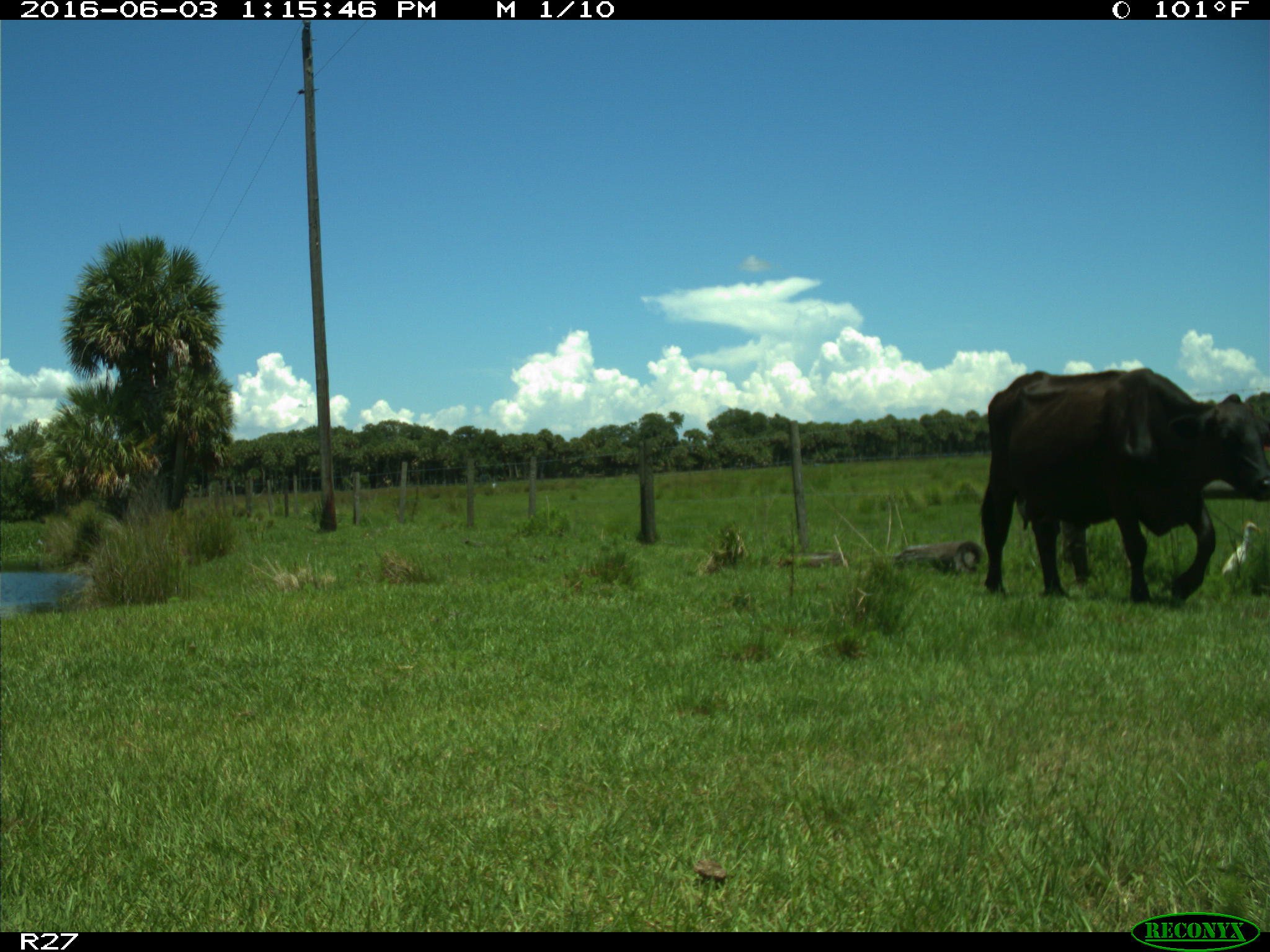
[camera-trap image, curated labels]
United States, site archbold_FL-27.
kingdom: Animalia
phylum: Chordata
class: Mammalia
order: Artiodactyla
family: Bovidae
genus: Bos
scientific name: Bos taurus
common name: domestic cow